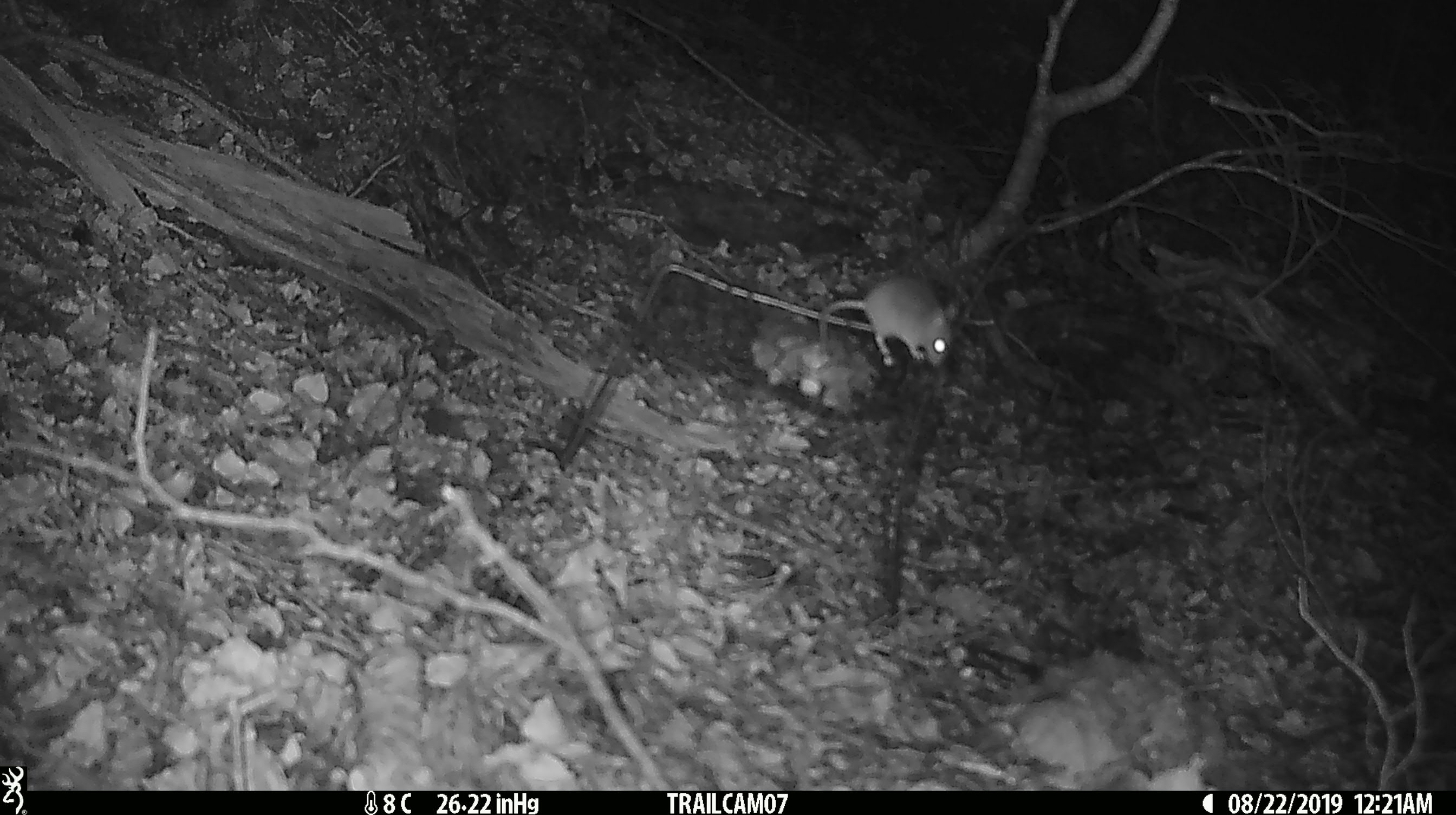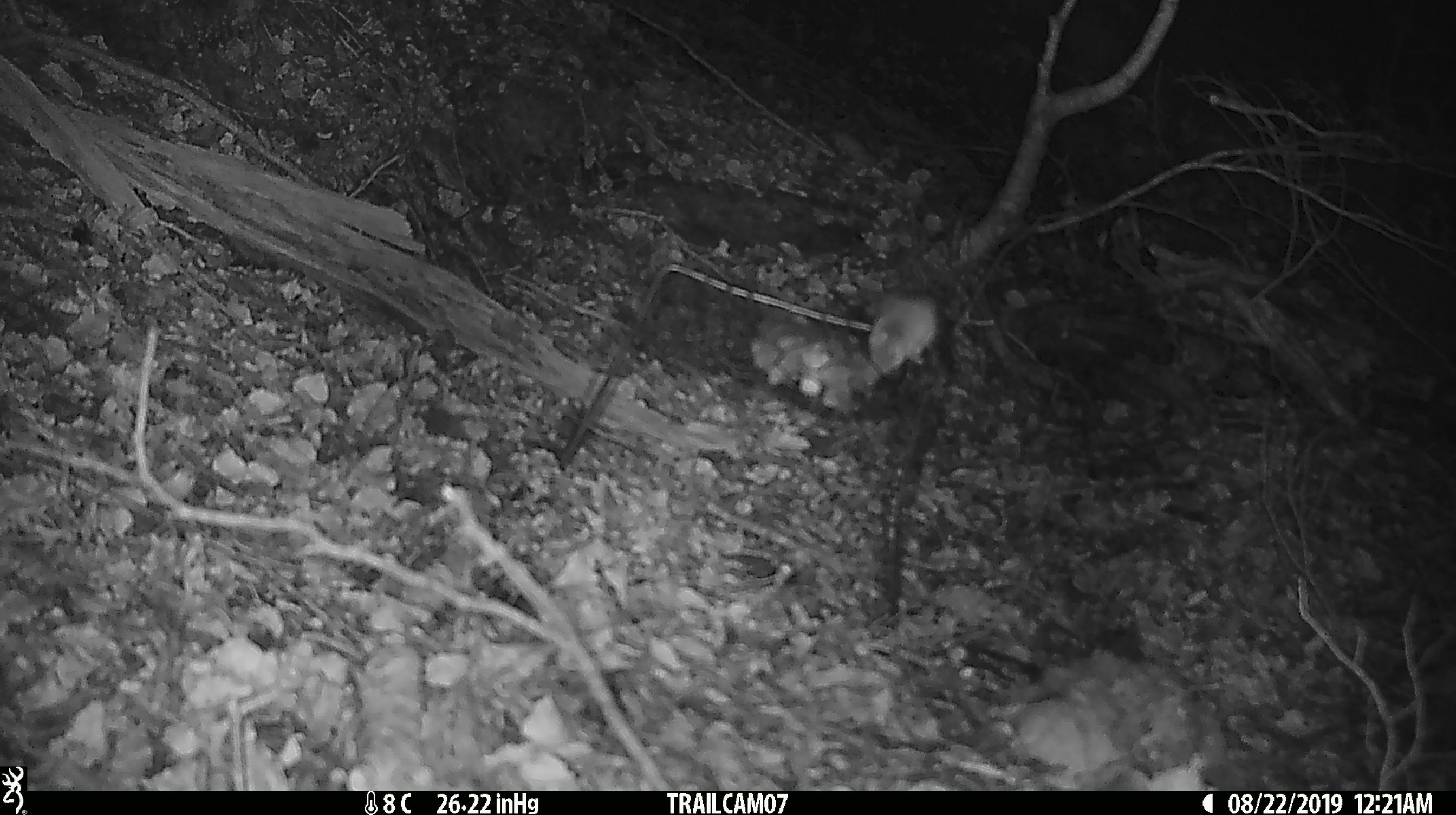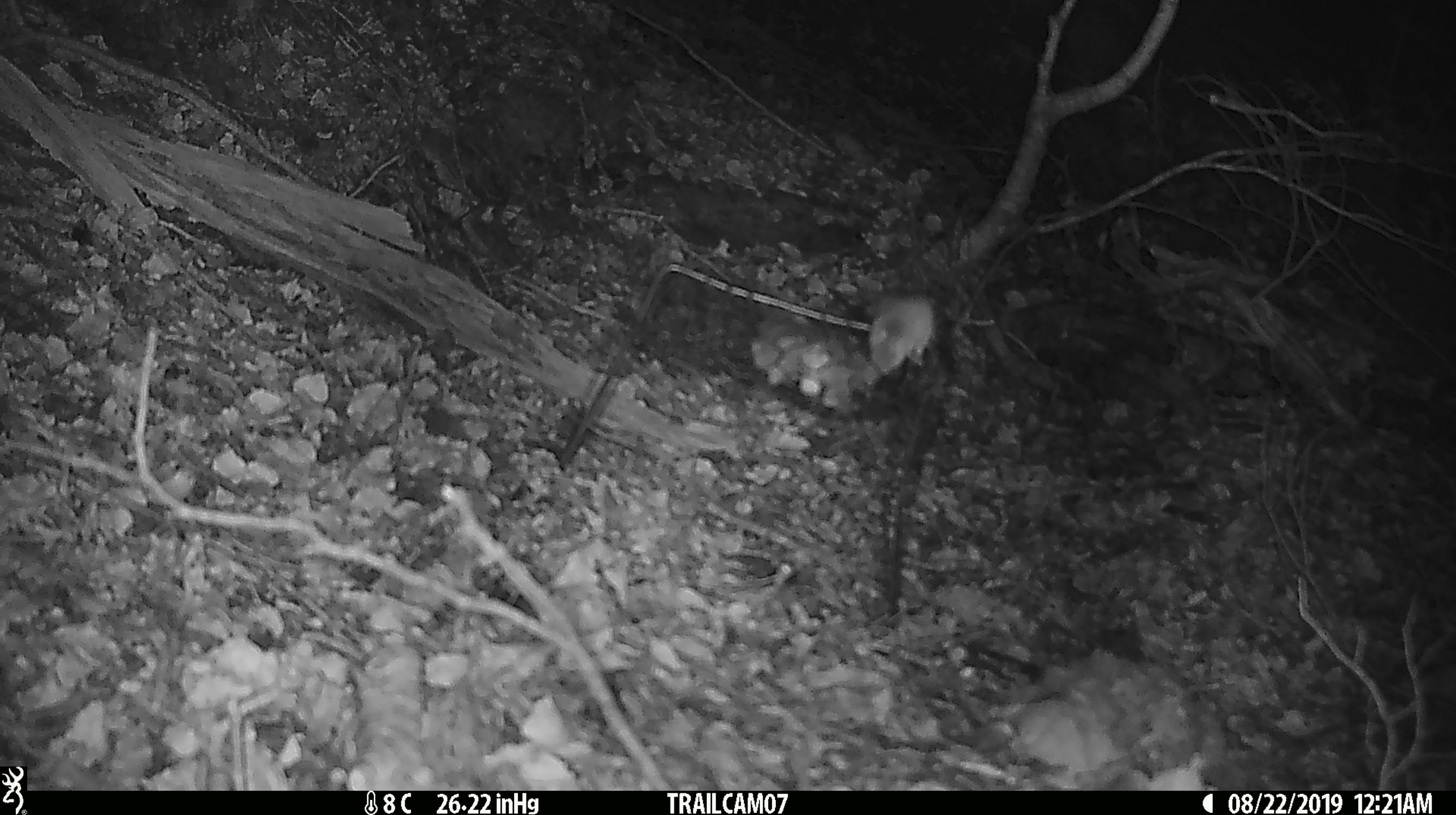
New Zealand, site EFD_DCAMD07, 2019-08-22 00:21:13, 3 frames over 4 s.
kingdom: Animalia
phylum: Chordata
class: Mammalia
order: Rodentia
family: Muridae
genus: Mus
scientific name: Mus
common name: mouse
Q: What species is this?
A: Mouse (Mus).